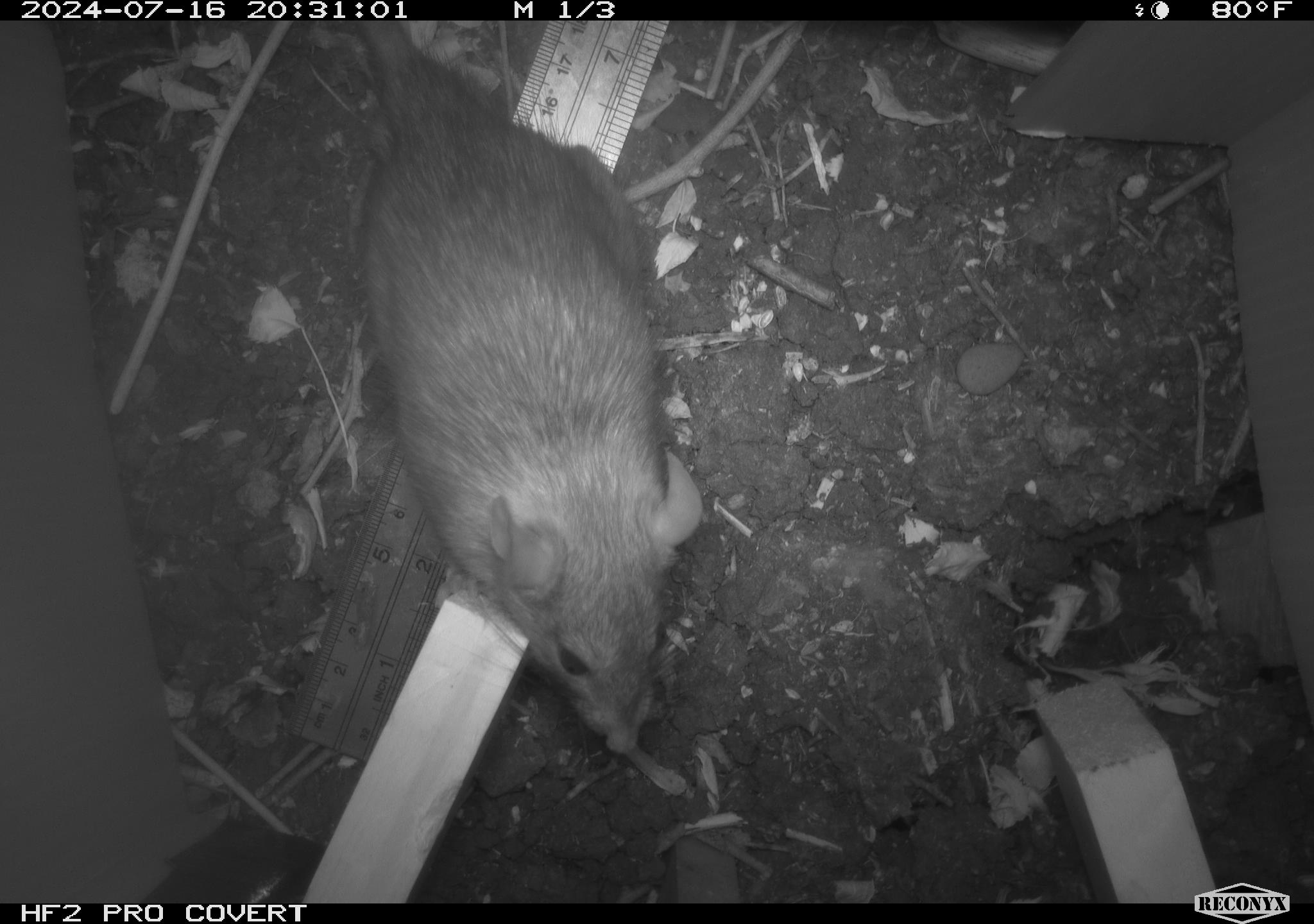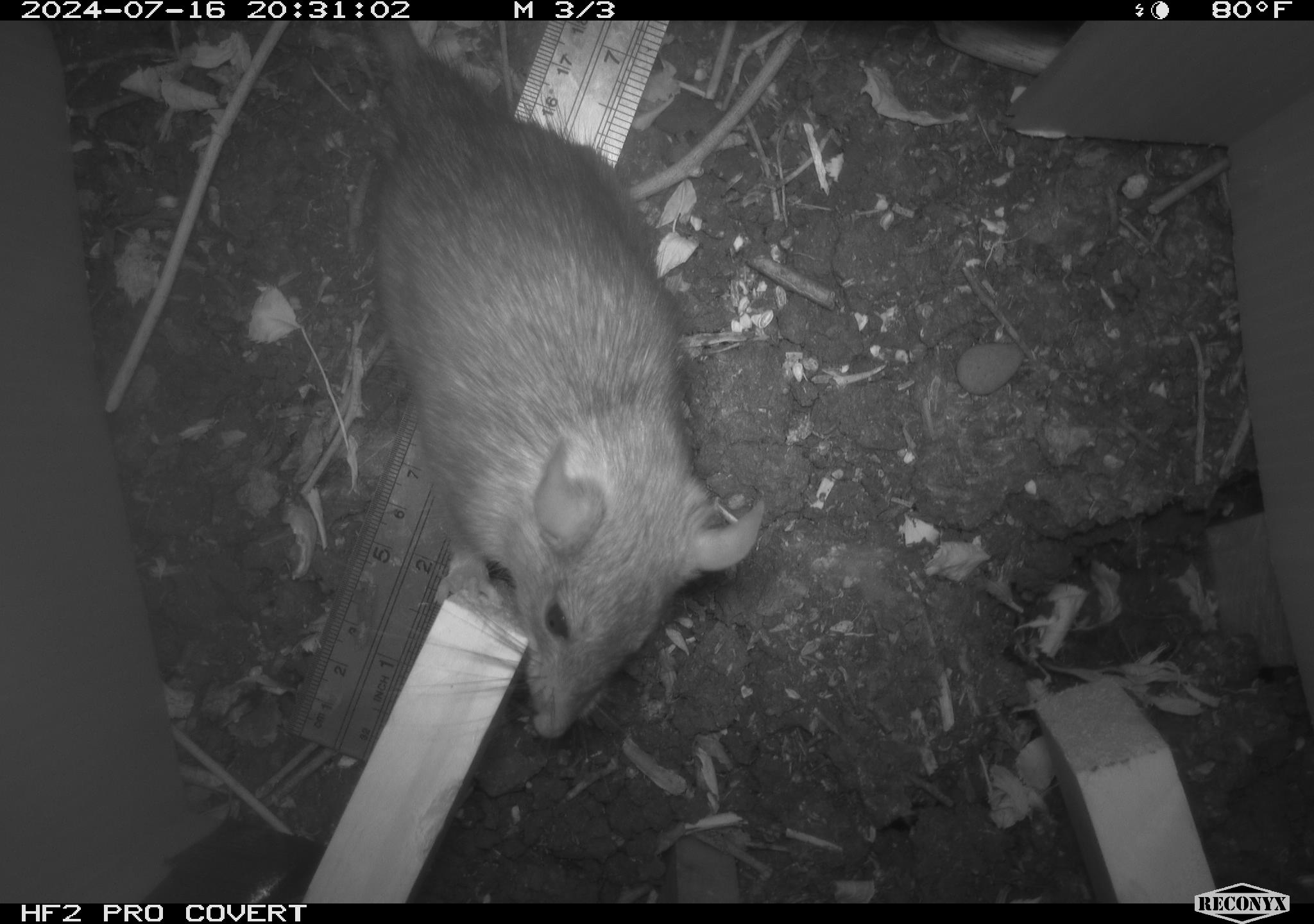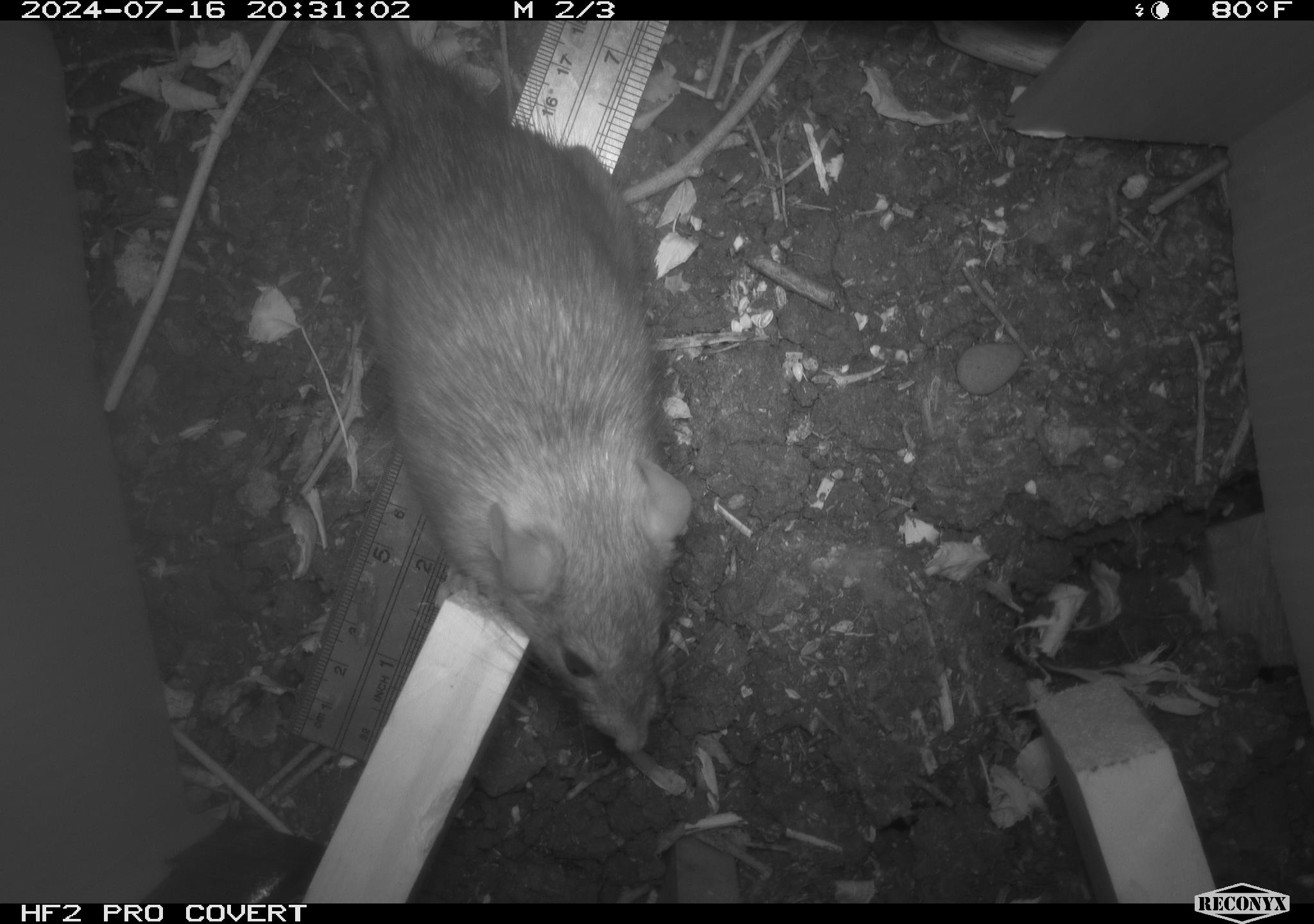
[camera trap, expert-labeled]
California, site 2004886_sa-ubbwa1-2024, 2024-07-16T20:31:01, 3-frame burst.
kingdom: Animalia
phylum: Chordata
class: Mammalia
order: Rodentia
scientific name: Rodentia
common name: woodrat or rat or mouse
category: woodrat or rat or mouse species